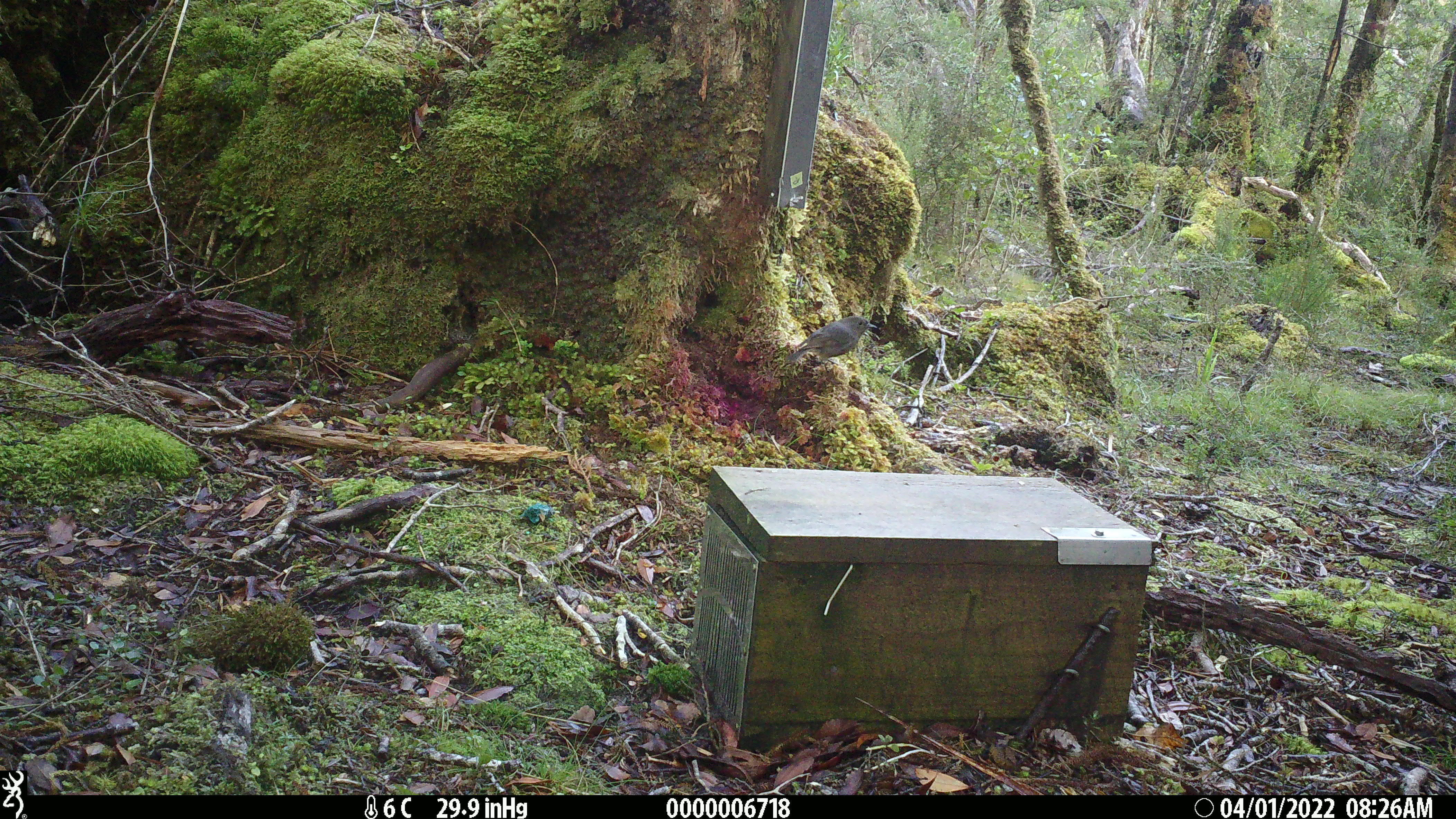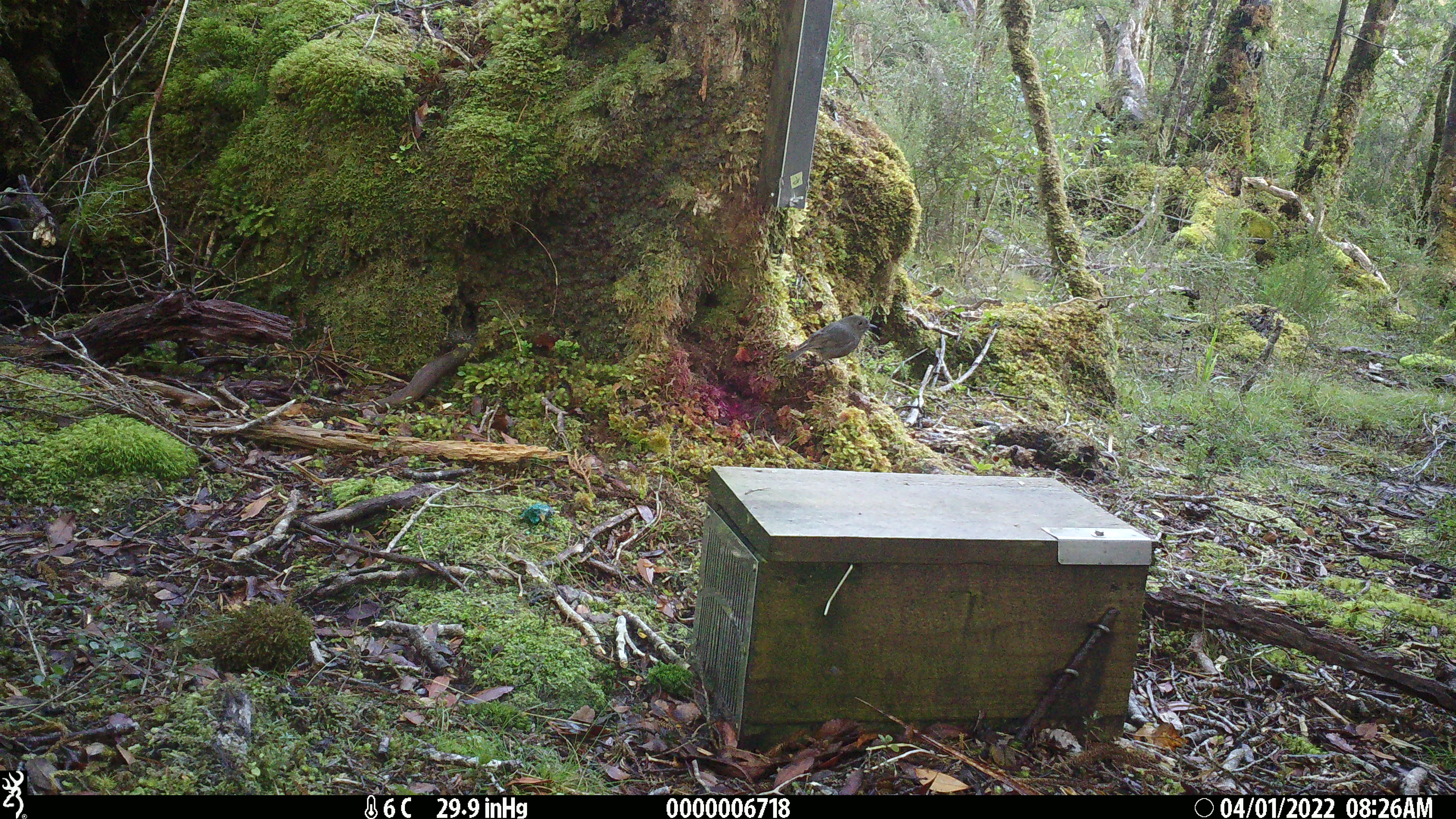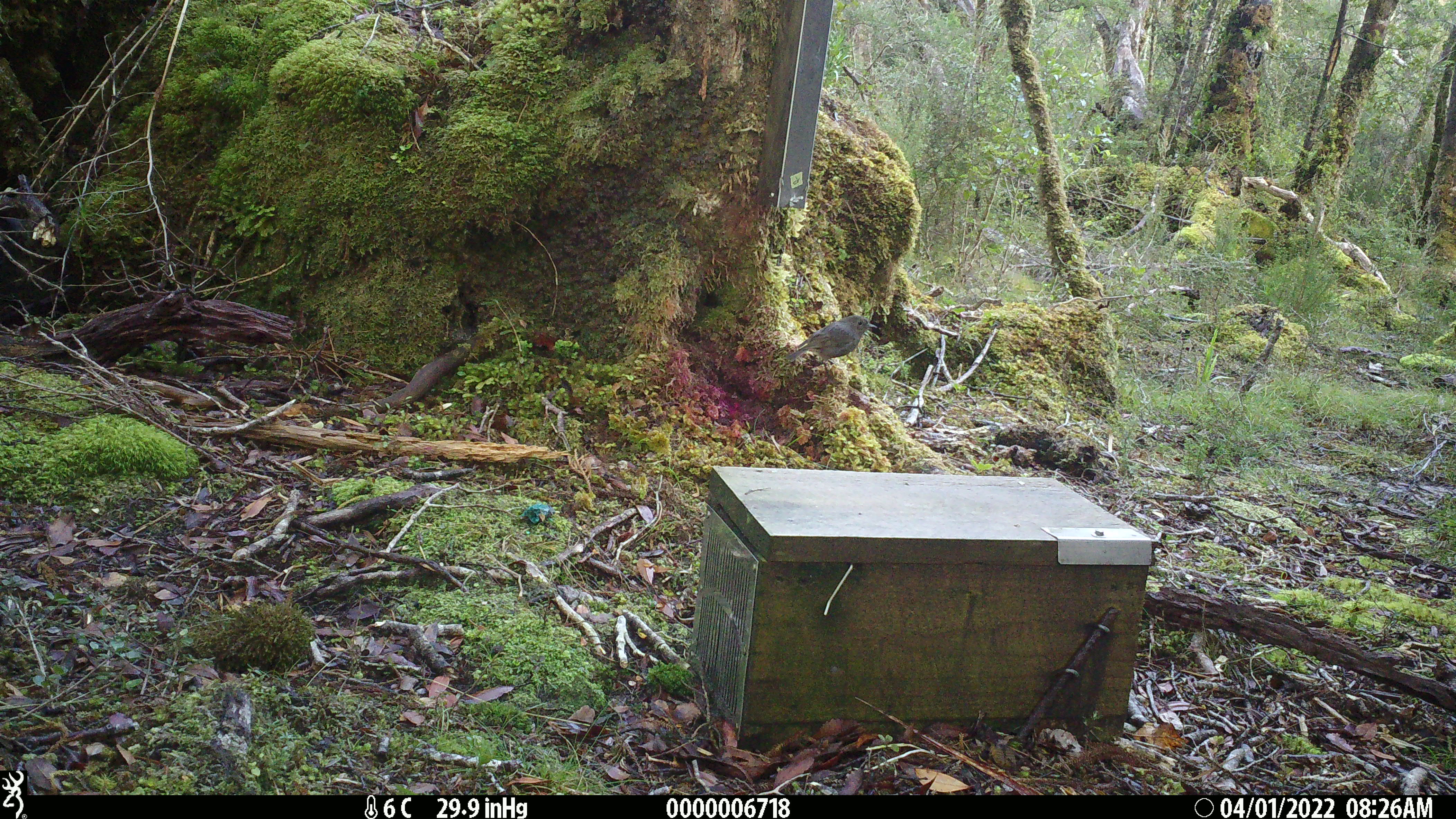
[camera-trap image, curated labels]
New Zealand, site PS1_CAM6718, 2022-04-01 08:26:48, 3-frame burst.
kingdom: Animalia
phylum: Chordata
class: Aves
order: Passeriformes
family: Petroicidae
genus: Petroica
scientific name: Petroica australis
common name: new zealand robin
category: robin